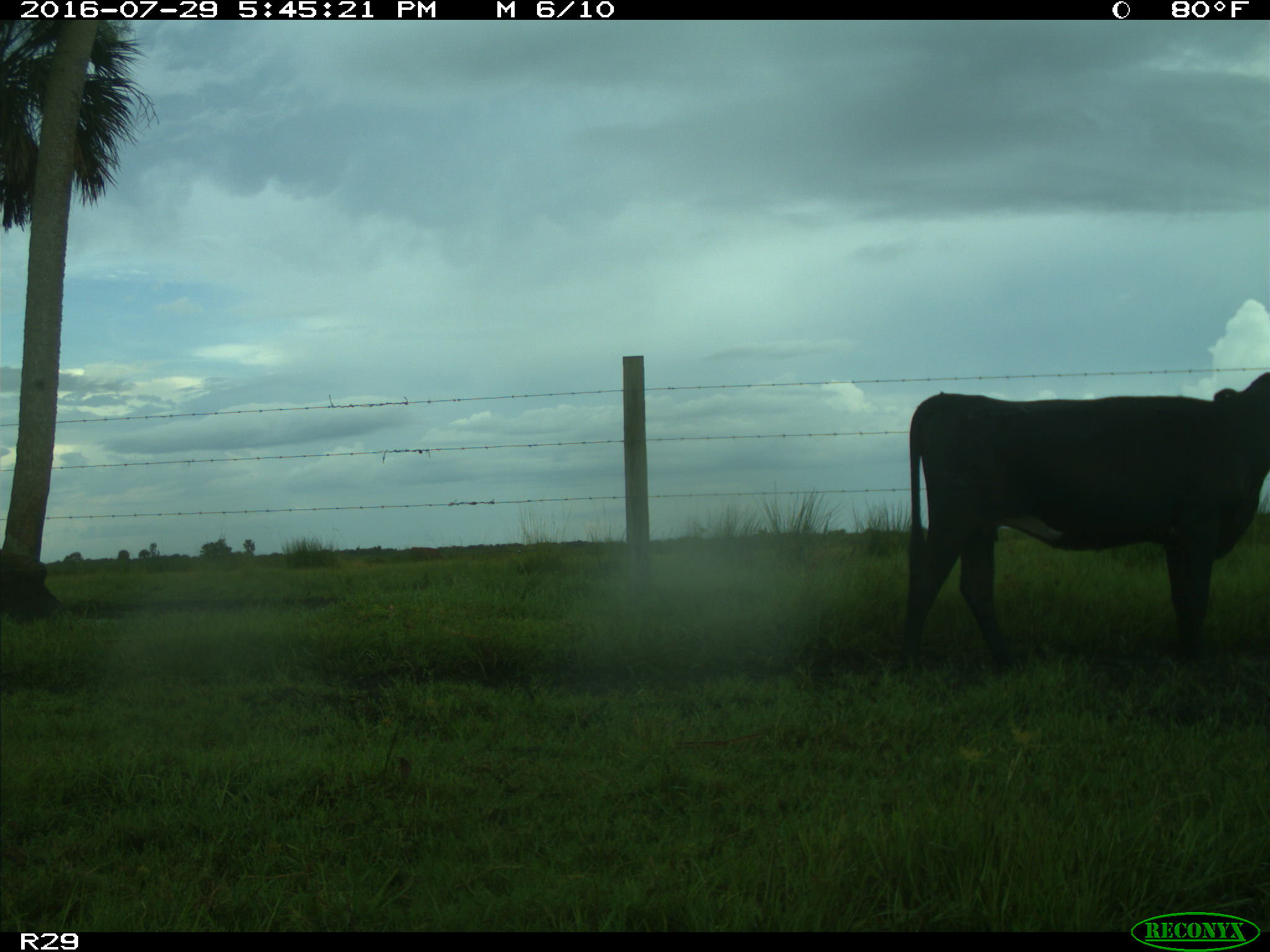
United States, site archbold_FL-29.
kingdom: Animalia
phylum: Chordata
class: Mammalia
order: Artiodactyla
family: Bovidae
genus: Bos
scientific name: Bos taurus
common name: domestic cow